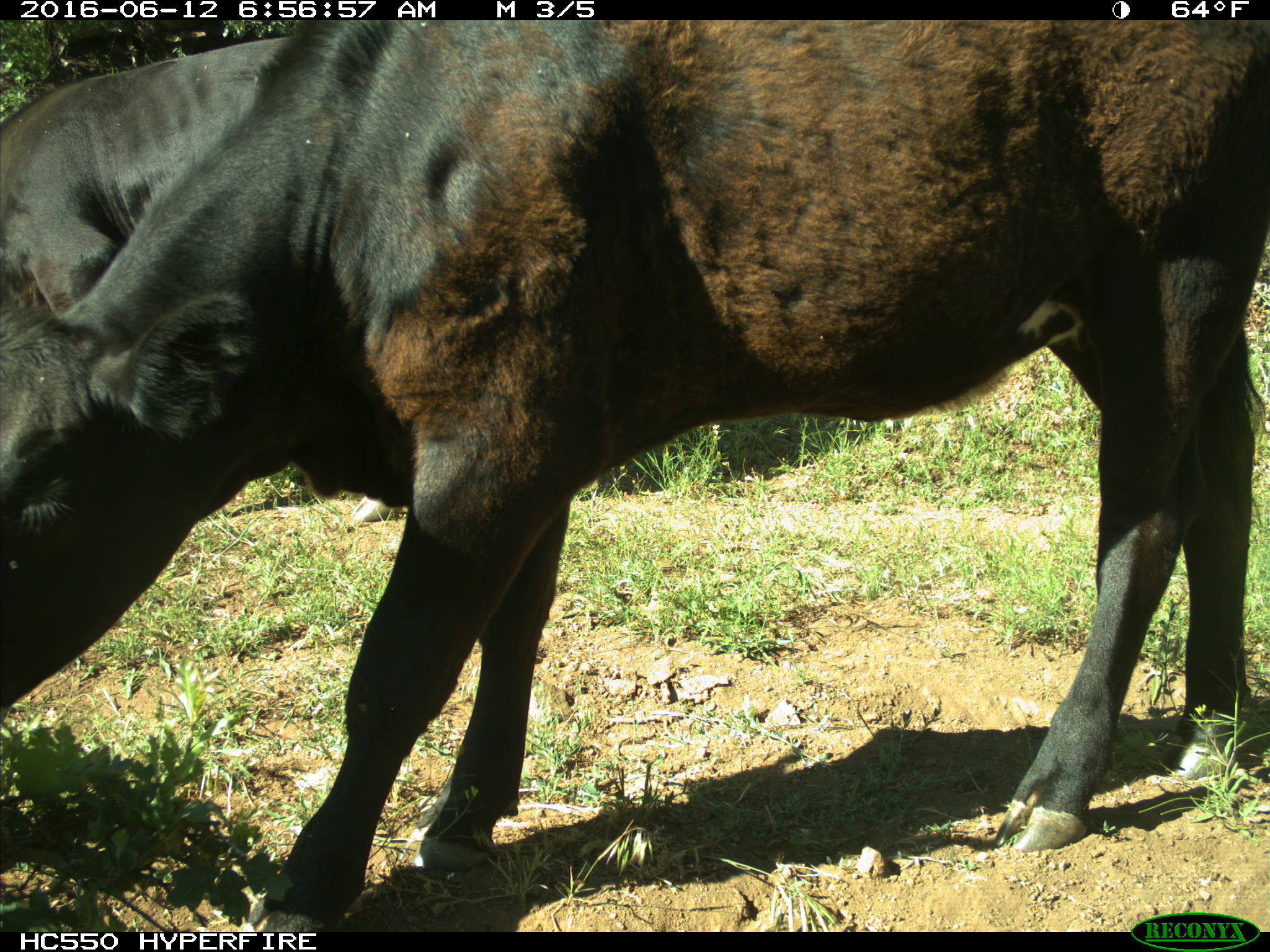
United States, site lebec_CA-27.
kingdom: Animalia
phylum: Chordata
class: Mammalia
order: Artiodactyla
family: Bovidae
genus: Bos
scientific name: Bos taurus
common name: domestic cow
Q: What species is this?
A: Bos taurus (domestic cow).